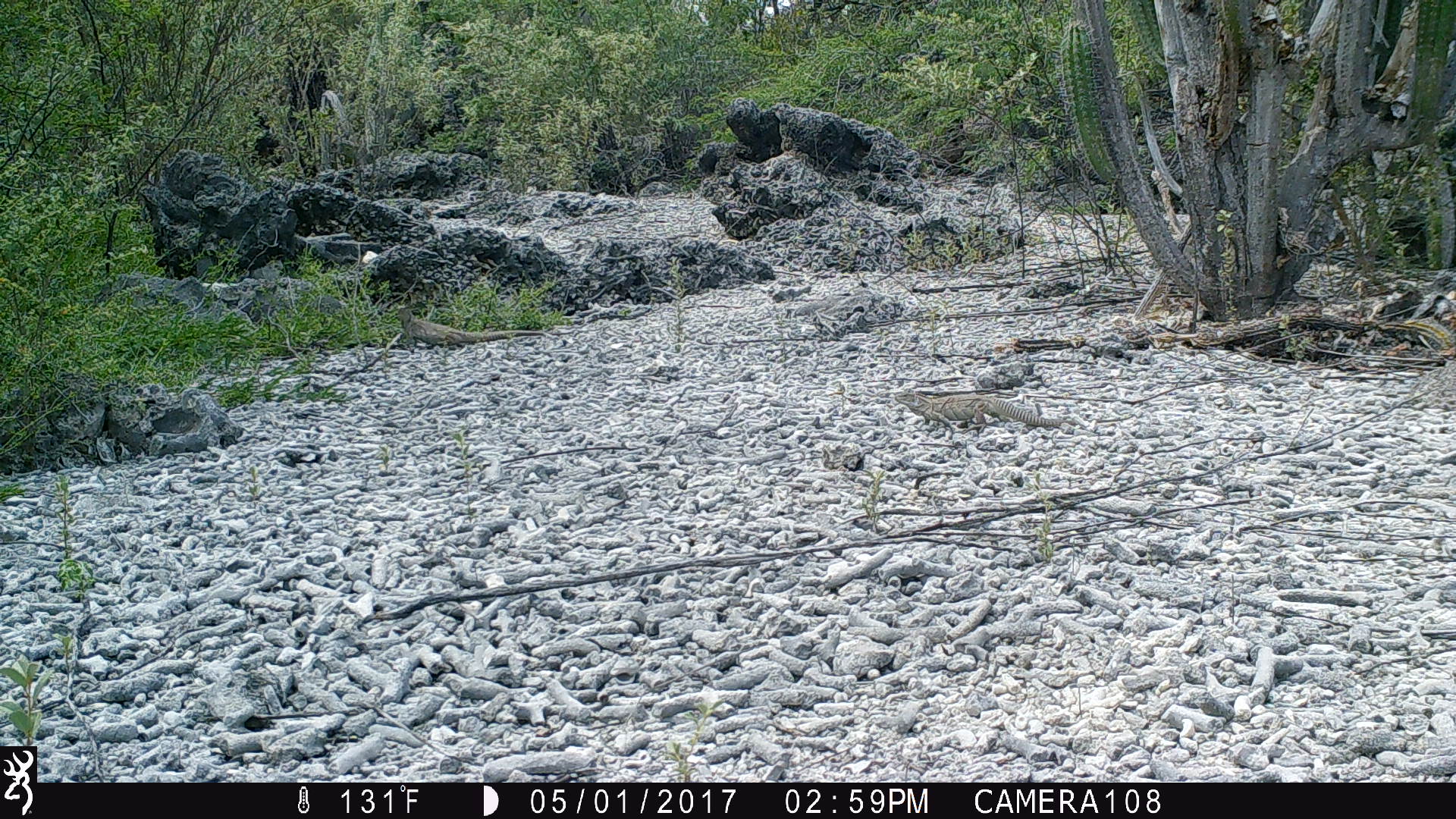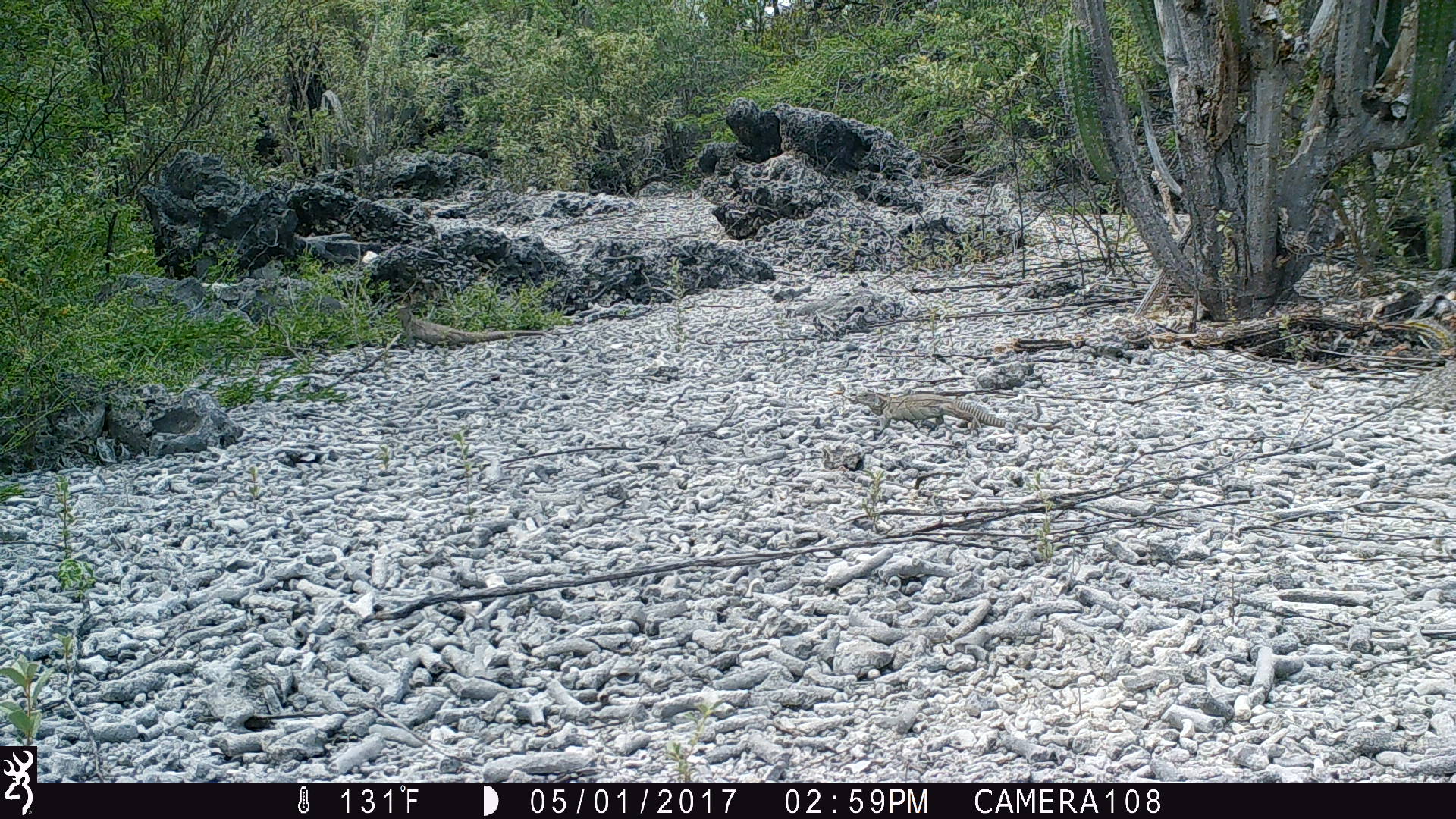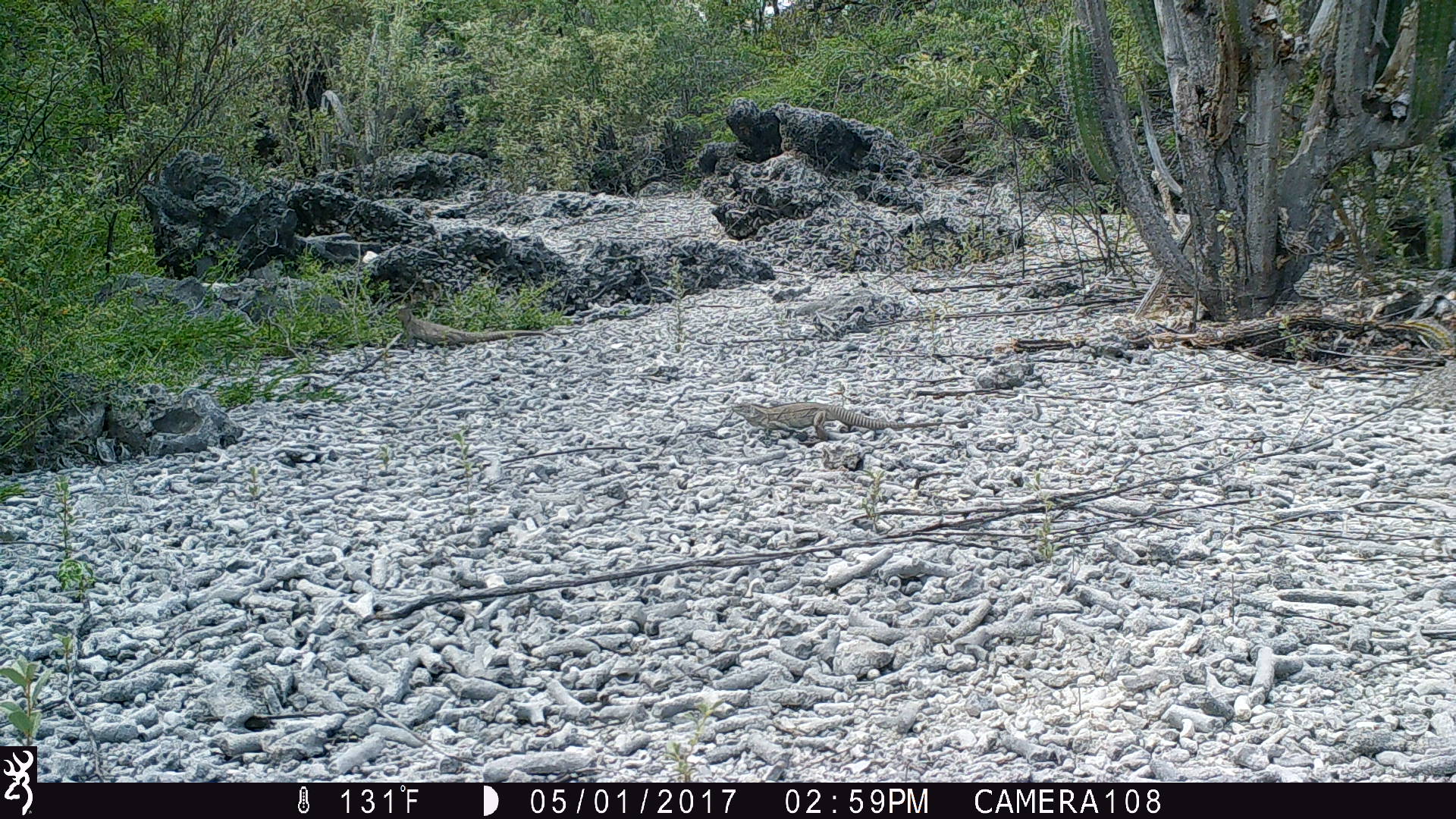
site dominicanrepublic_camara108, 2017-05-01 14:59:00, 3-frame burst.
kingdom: Animalia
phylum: Chordata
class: Reptilia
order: Squamata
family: Iguanidae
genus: Iguana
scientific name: Iguana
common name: typical iguanas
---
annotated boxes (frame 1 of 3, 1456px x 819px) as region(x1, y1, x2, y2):
iguana: region(885, 390, 1058, 431); region(393, 312, 541, 345)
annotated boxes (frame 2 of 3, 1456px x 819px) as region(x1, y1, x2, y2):
iguana: region(390, 296, 549, 347); region(862, 390, 1003, 437)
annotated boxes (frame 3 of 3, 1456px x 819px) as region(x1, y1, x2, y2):
iguana: region(739, 397, 888, 443); region(385, 308, 546, 346)